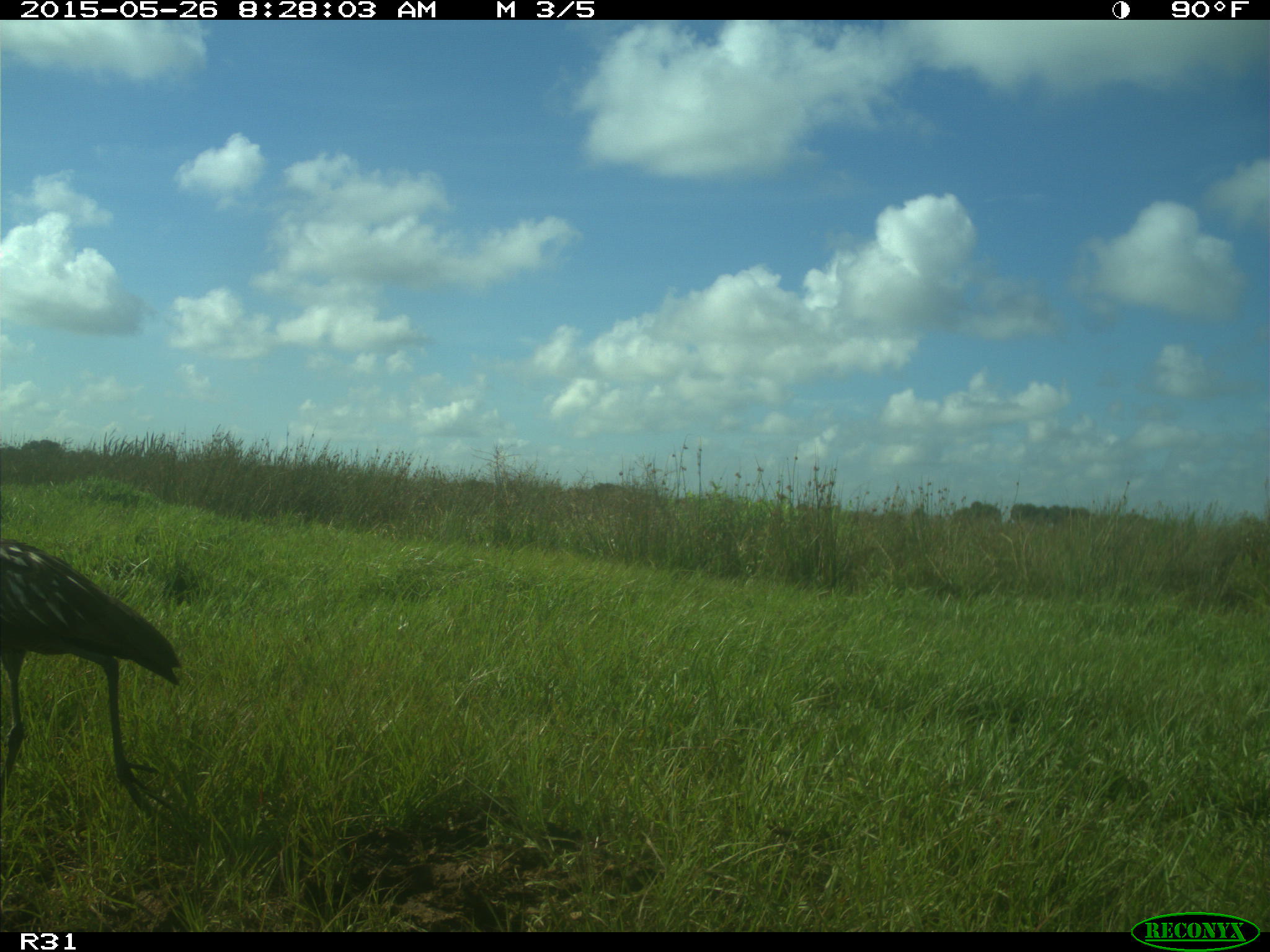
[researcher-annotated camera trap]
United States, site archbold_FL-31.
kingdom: Animalia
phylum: Chordata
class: Aves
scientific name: Aves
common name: birds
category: unidentified bird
Unidentified bird (birds) (Aves).